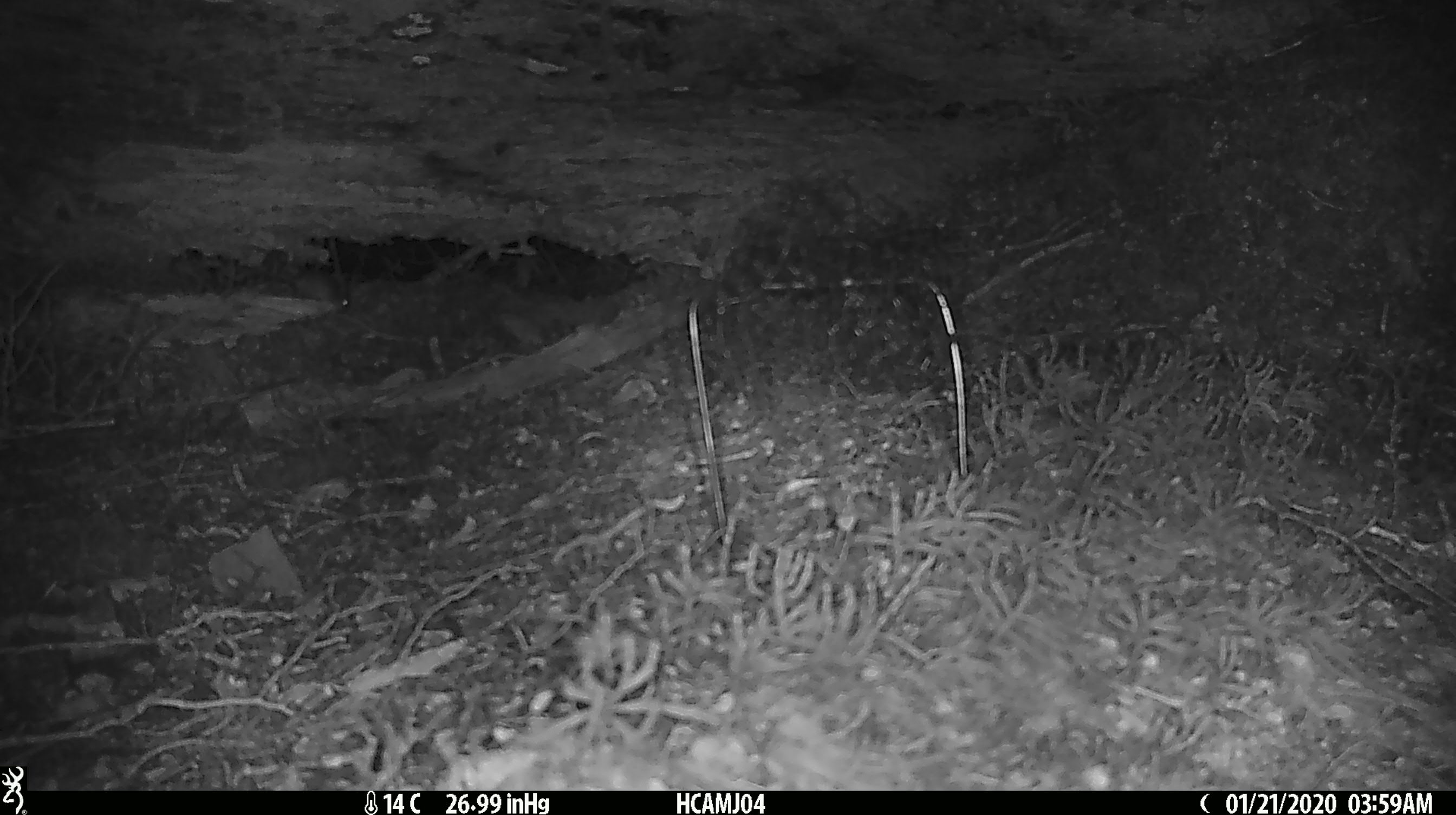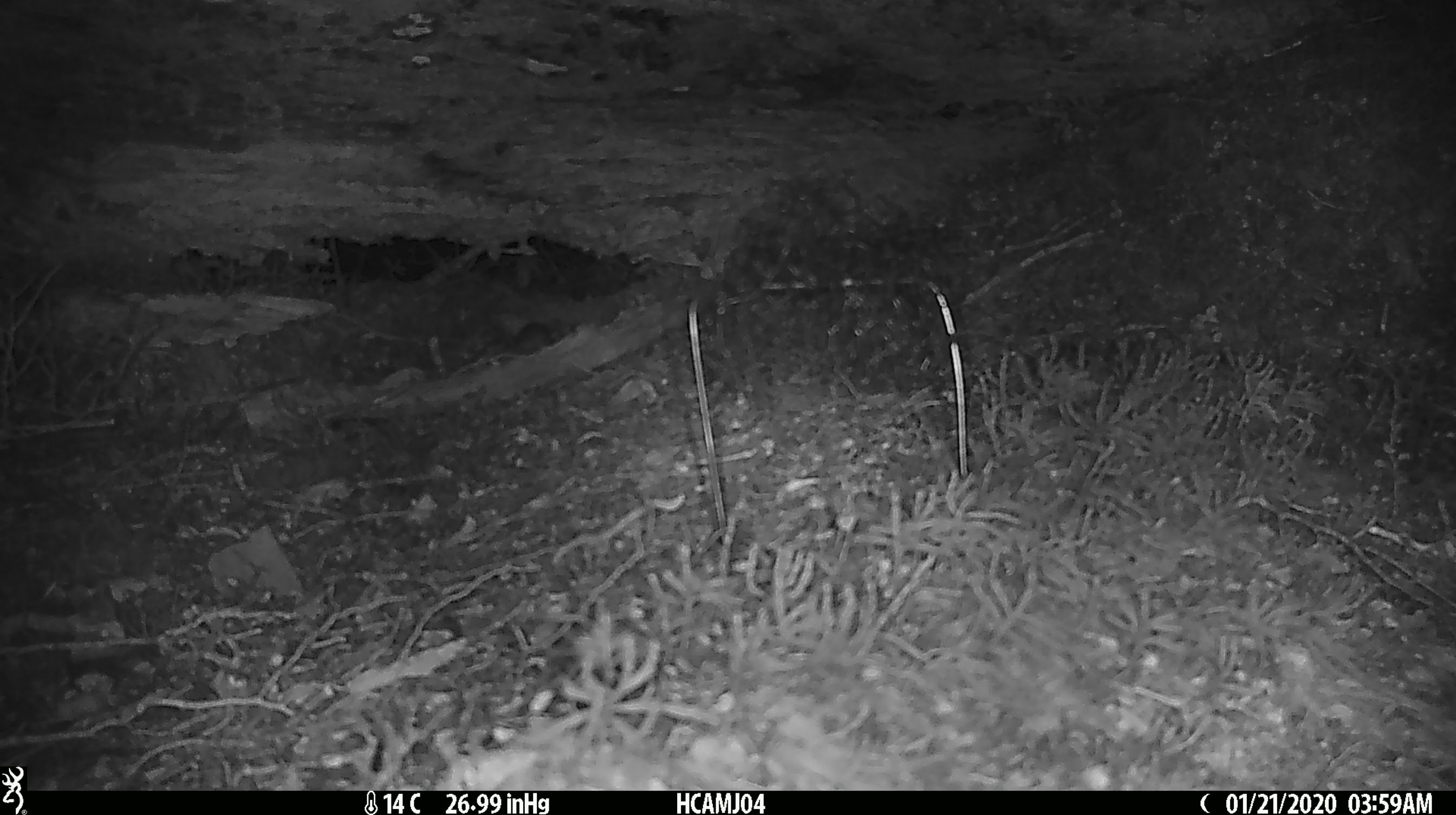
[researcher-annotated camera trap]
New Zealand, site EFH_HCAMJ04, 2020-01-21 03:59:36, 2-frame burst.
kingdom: Animalia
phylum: Chordata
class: Mammalia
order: Rodentia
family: Muridae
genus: Mus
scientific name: Mus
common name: mouse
Mouse (Mus).